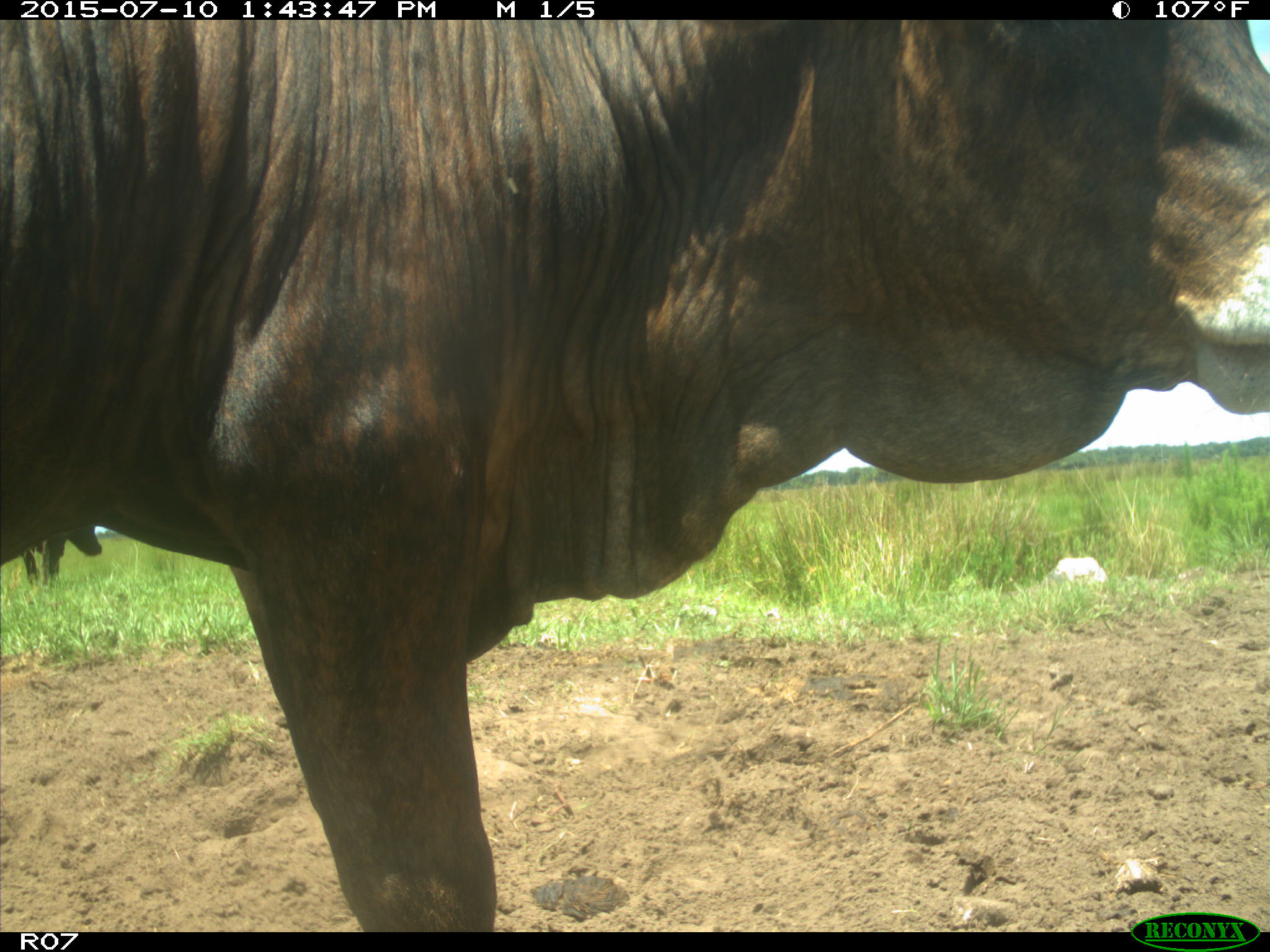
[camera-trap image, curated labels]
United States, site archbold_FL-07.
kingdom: Animalia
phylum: Chordata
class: Mammalia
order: Artiodactyla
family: Bovidae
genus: Bos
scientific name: Bos taurus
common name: domestic cow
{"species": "Bos taurus (domestic cow)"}